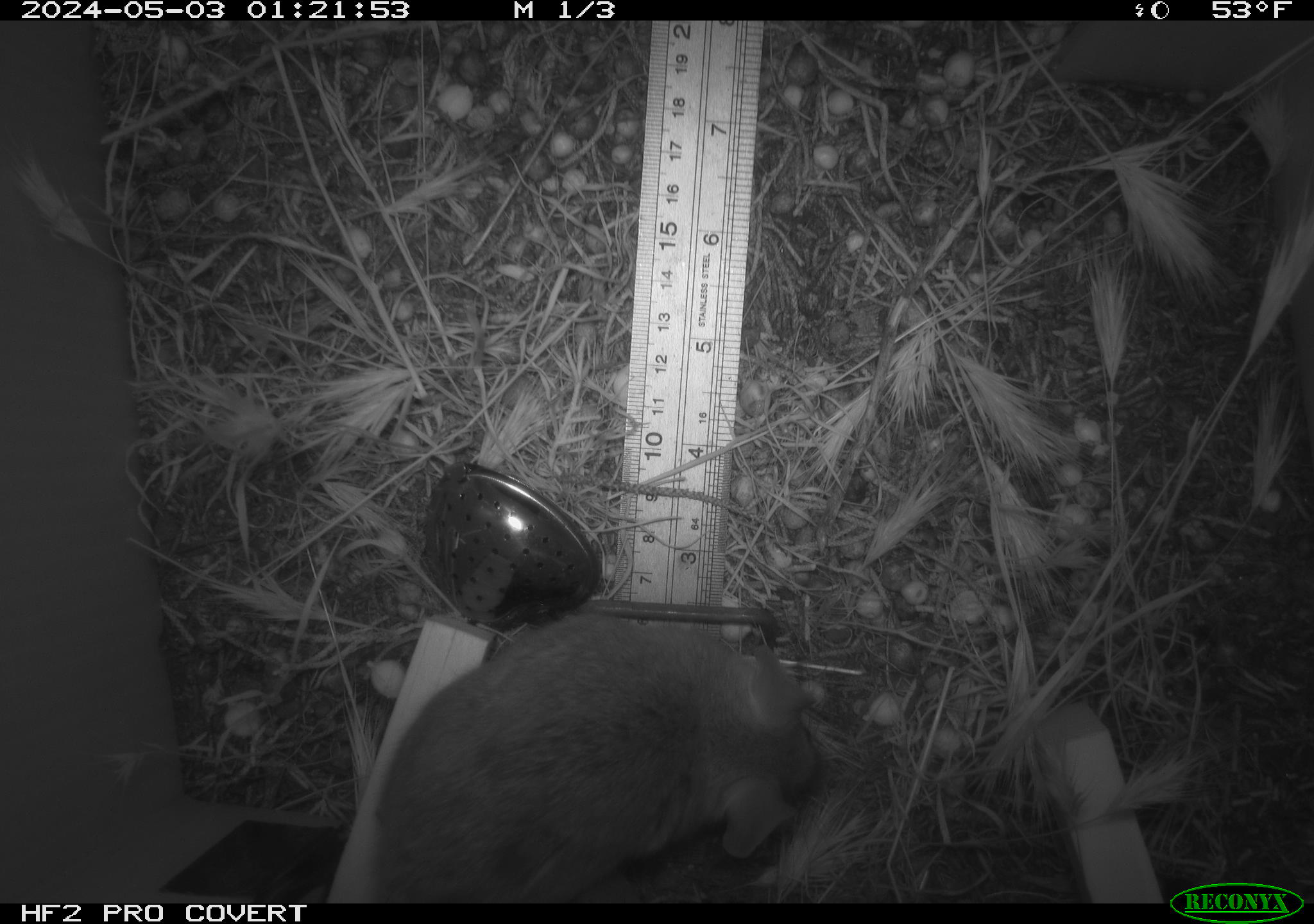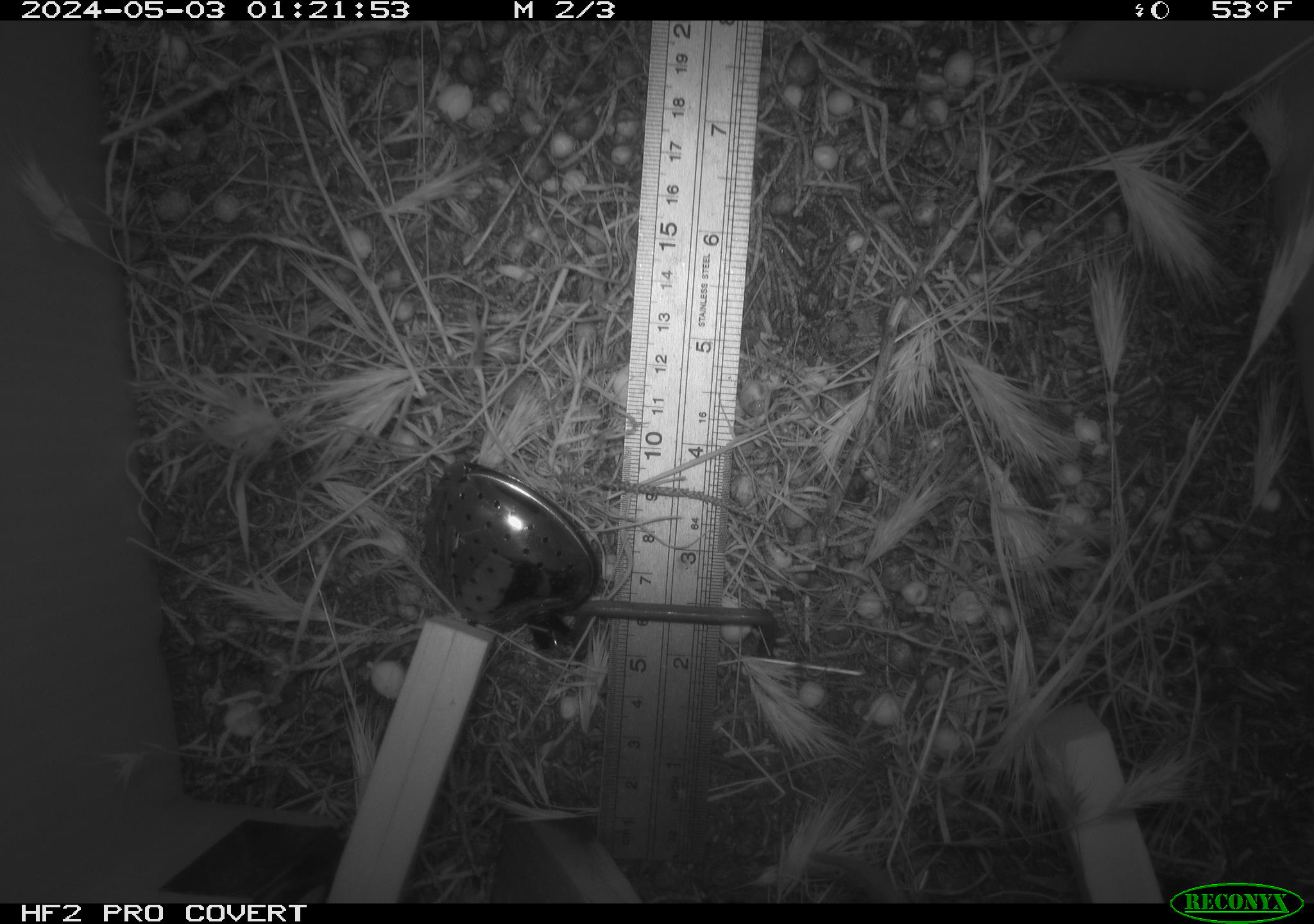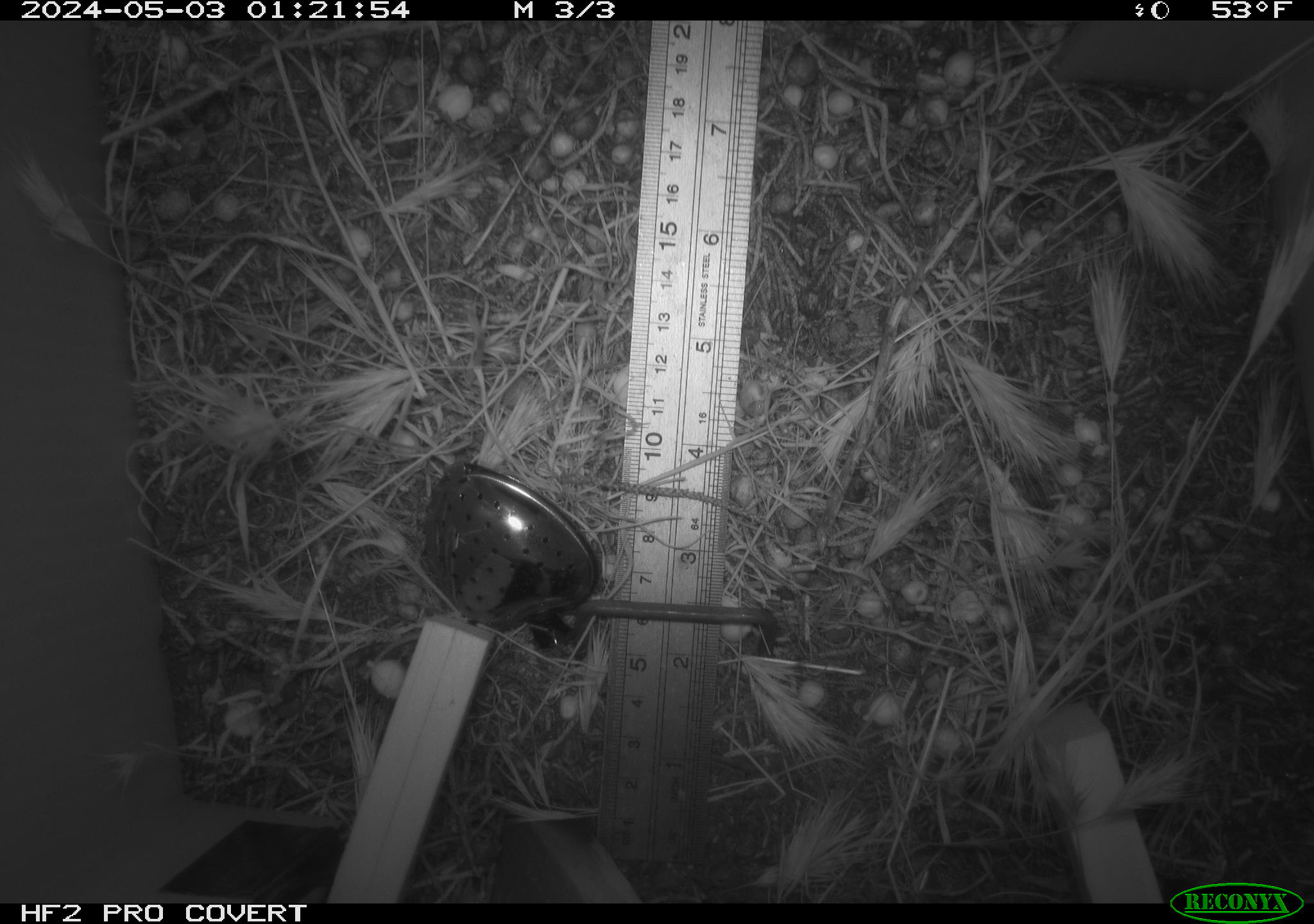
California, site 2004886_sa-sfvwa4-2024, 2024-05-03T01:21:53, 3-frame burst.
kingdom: Animalia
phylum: Chordata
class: Mammalia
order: Rodentia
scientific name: Rodentia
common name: mouse species